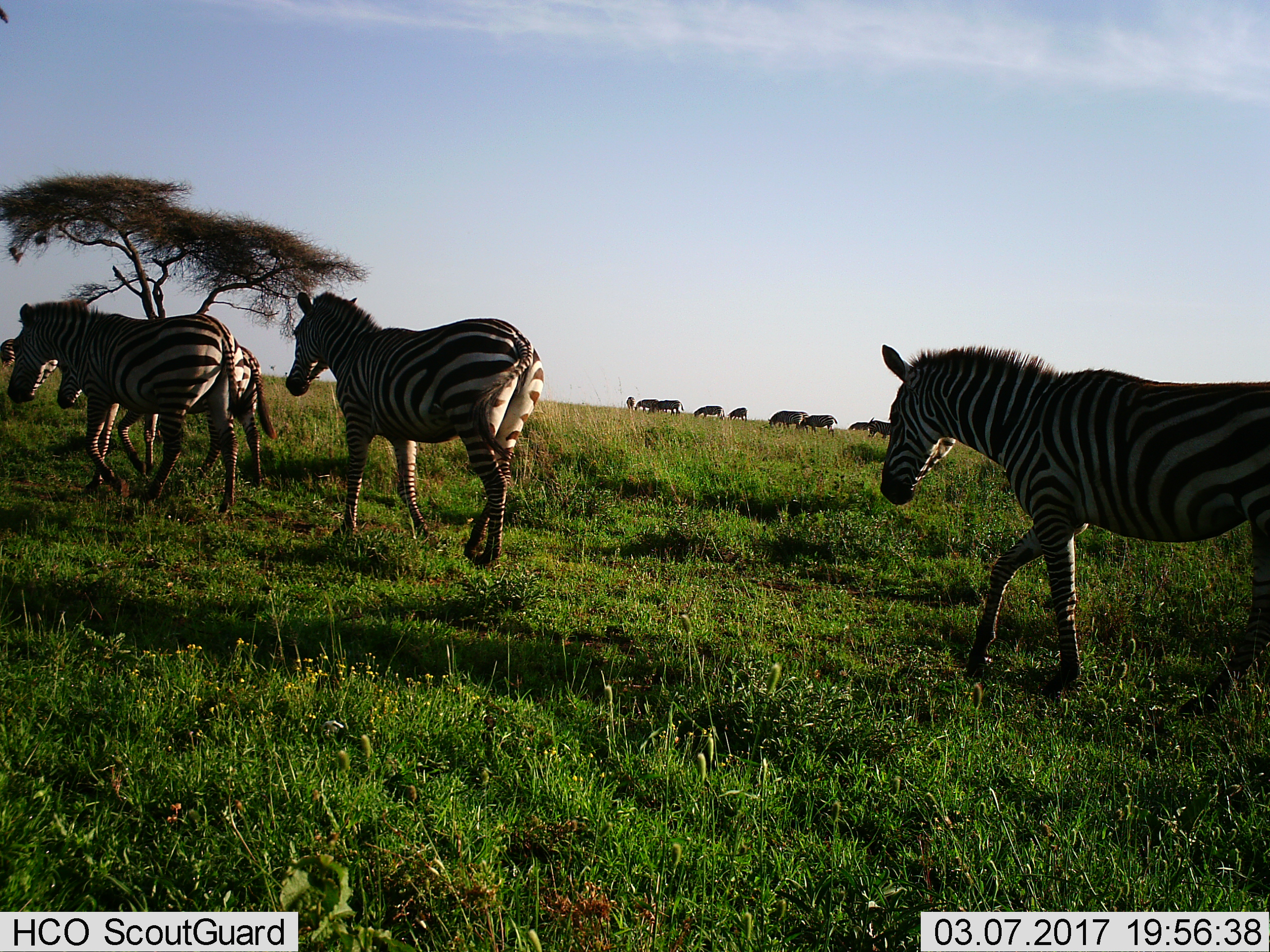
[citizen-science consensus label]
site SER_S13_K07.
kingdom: Animalia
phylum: Chordata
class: Mammalia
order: Perissodactyla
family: Equidae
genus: Equus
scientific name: Equus quagga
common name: plains zebra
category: zebraplains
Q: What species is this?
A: Zebraplains (plains zebra) (Equus quagga).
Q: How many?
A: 11-50.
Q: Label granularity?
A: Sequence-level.